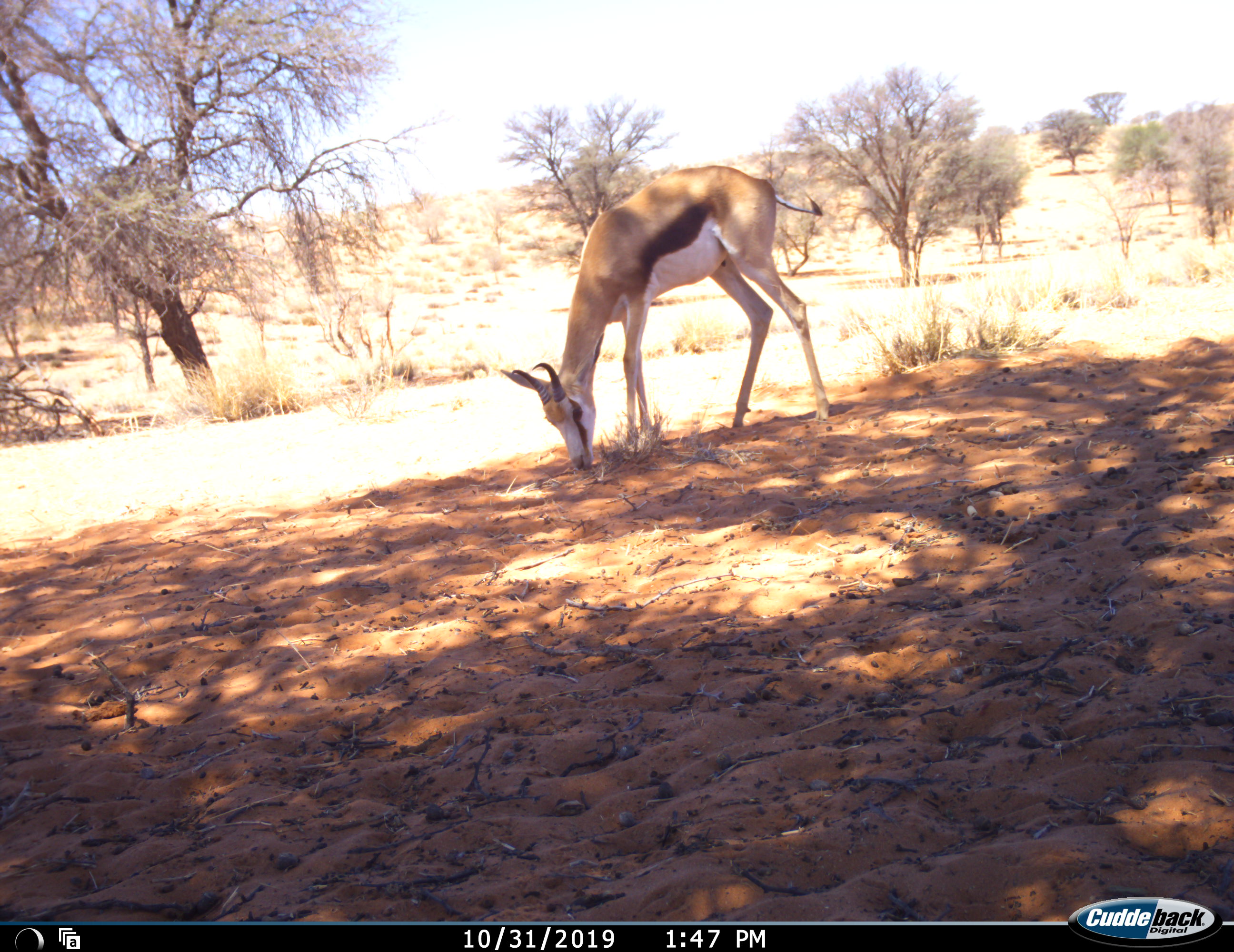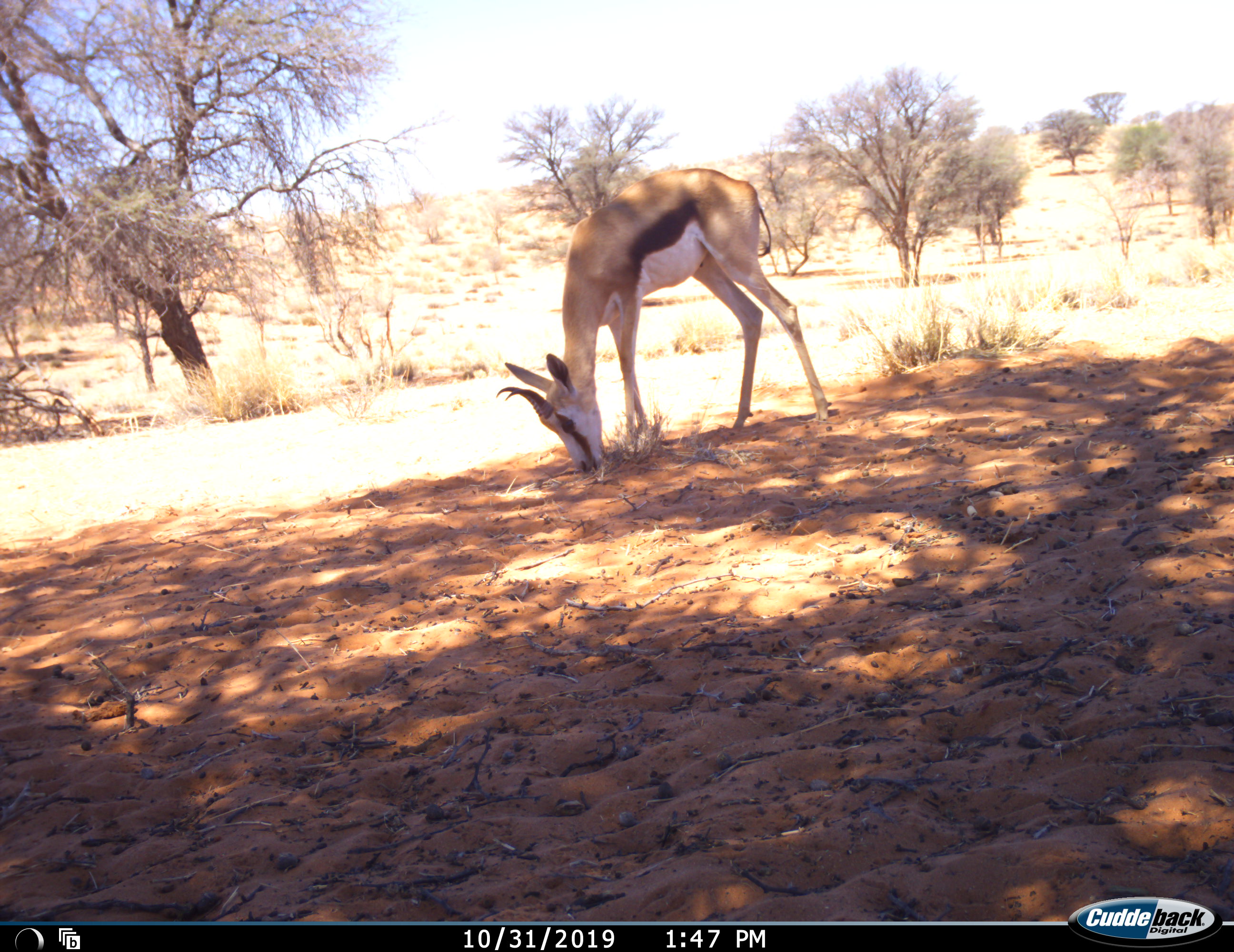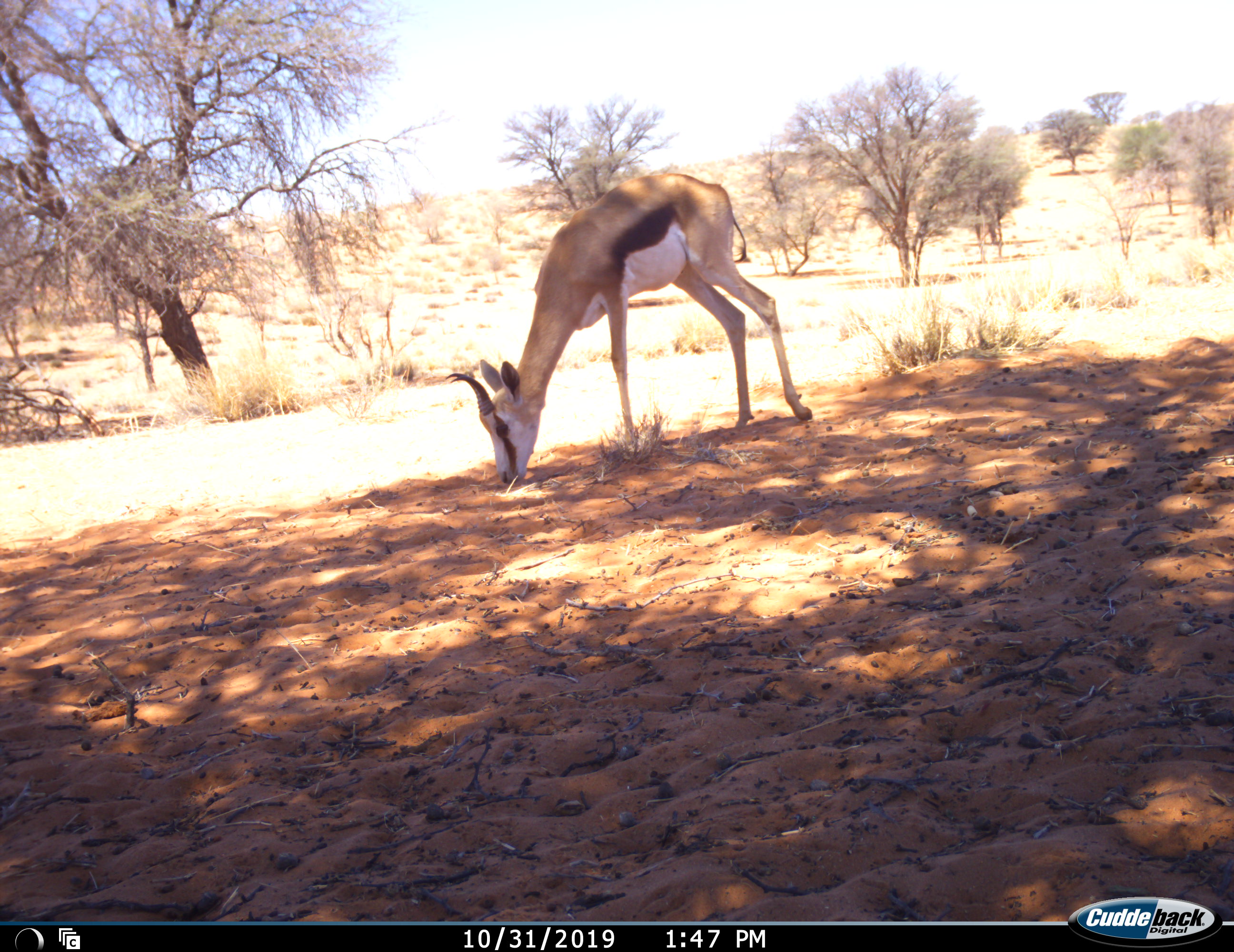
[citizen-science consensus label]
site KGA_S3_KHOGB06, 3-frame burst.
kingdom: Animalia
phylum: Chordata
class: Mammalia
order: Artiodactyla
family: Bovidae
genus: Antidorcas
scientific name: Antidorcas marsupialis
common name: springbok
Springbok (Antidorcas marsupialis), count 1. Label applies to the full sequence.